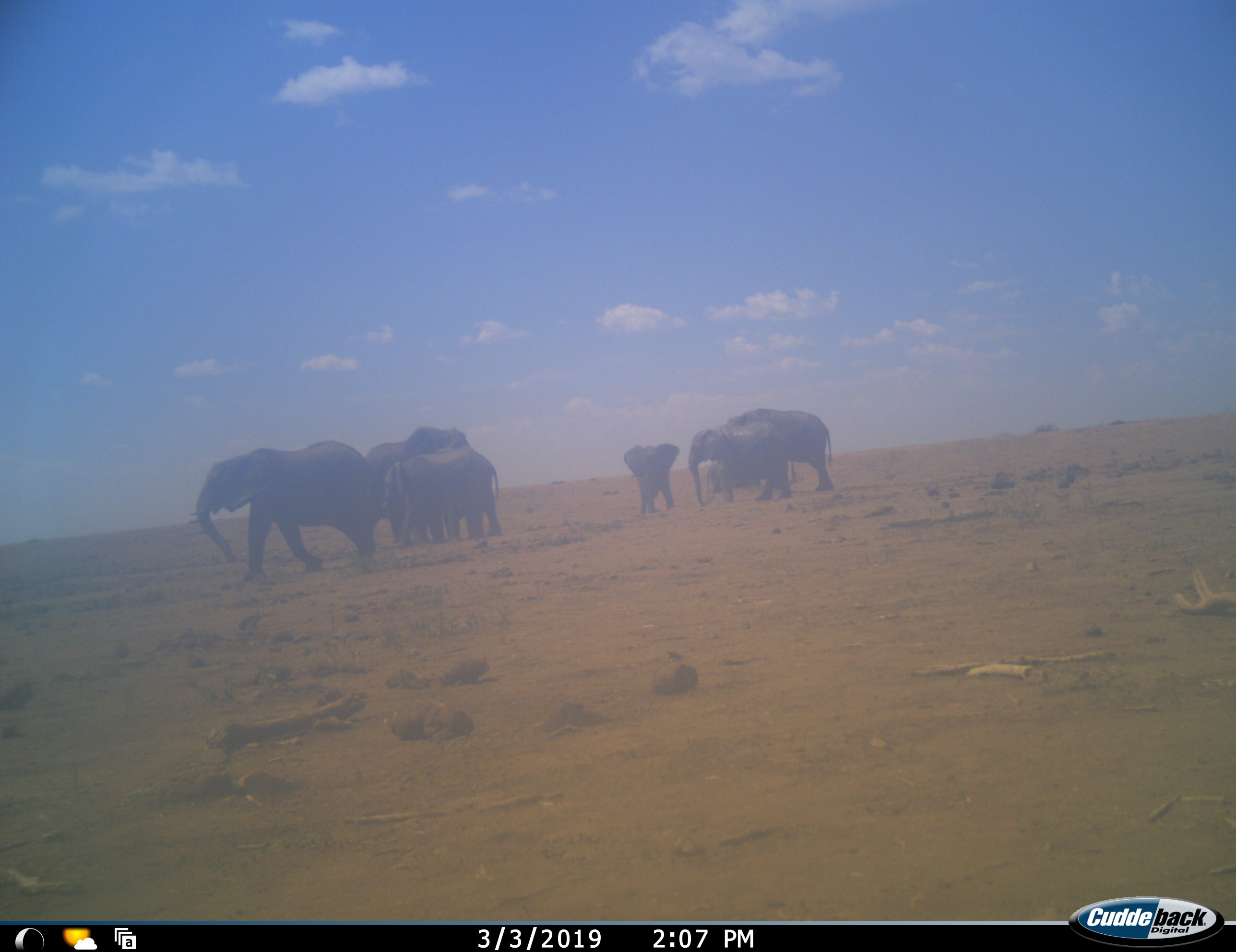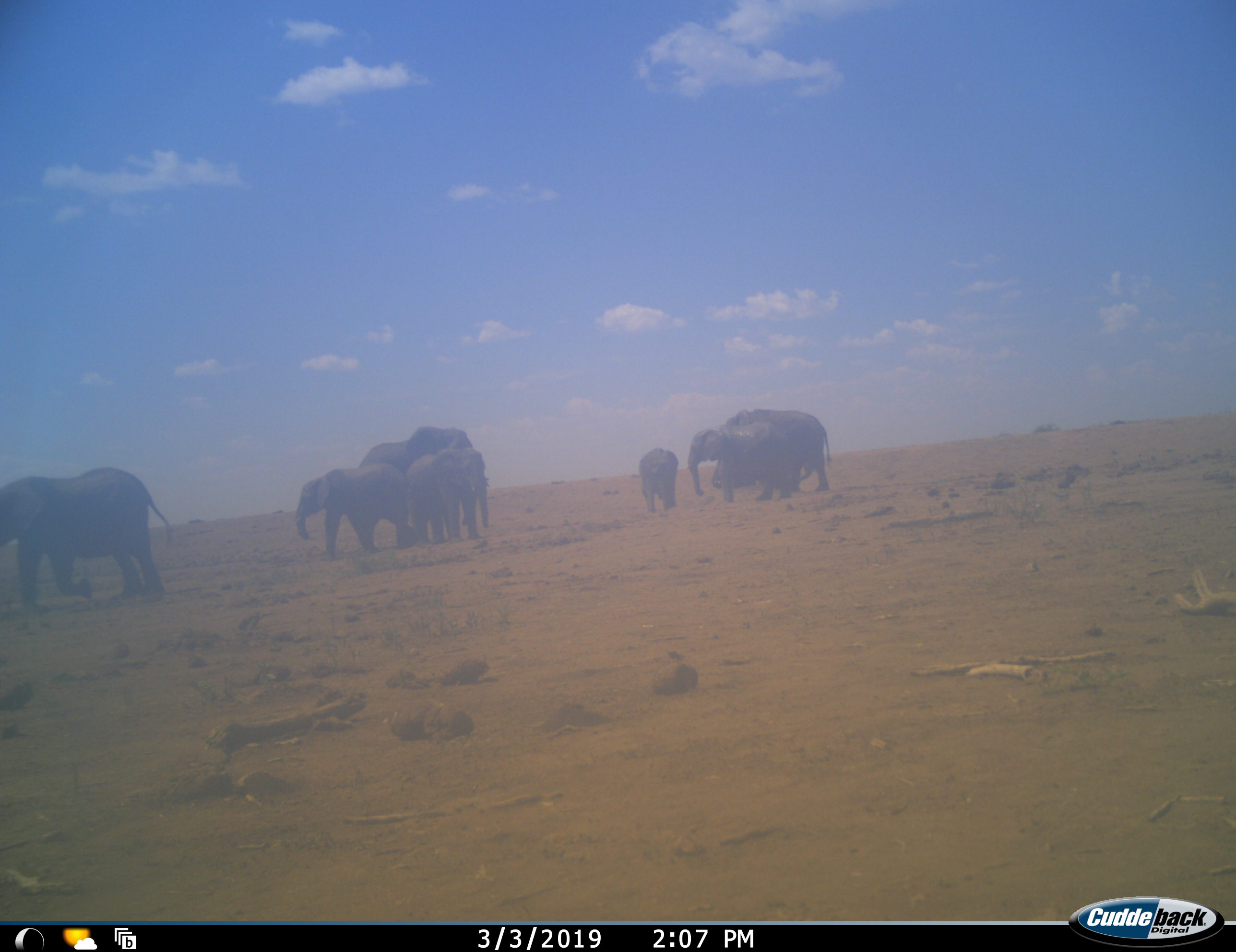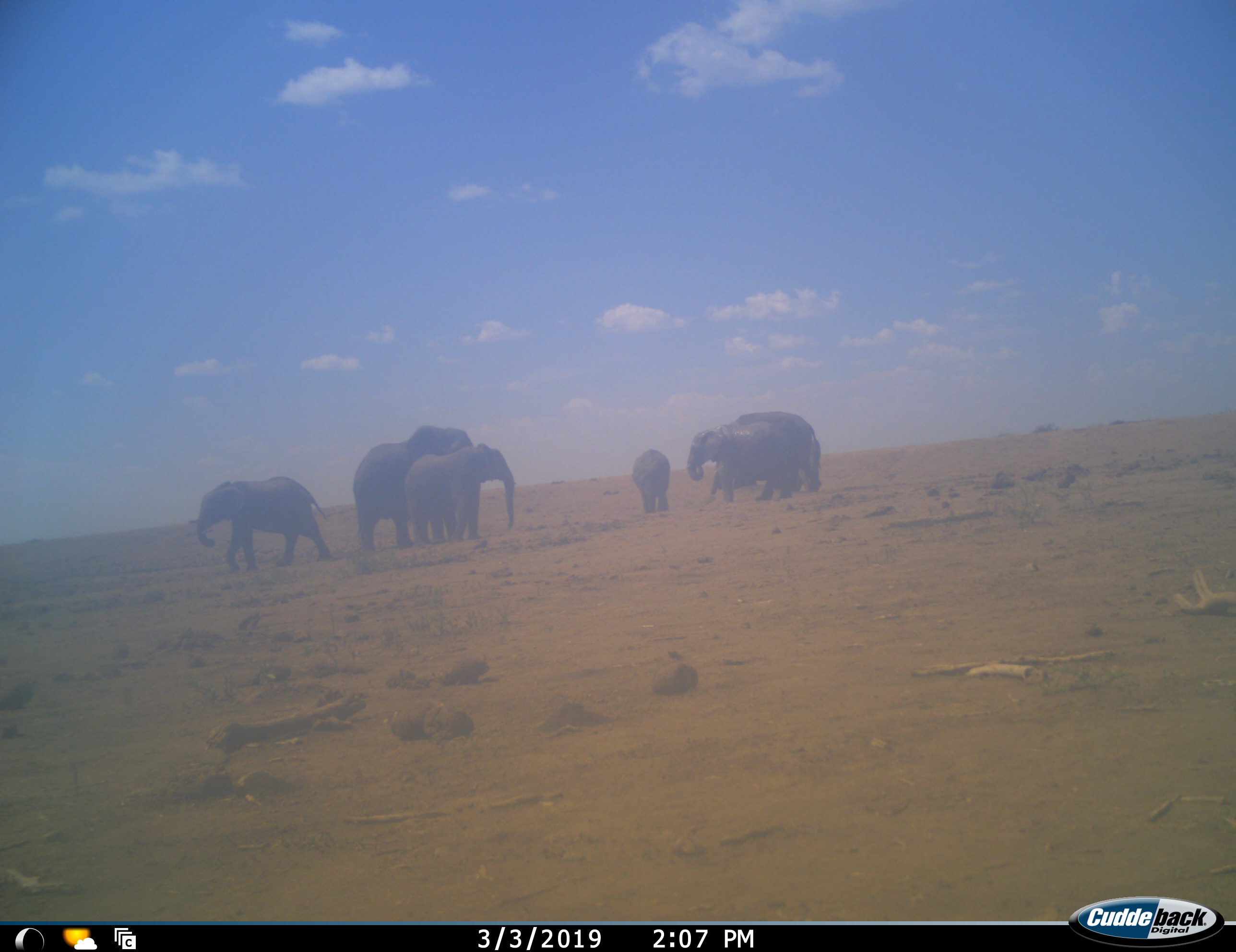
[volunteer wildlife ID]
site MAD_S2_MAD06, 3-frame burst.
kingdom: Animalia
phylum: Chordata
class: Mammalia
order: Proboscidea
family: Elephantidae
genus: Loxodonta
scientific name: Loxodonta africana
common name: african bush elephant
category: elephant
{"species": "elephant (african bush elephant) (Loxodonta africana)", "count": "8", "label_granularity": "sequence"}